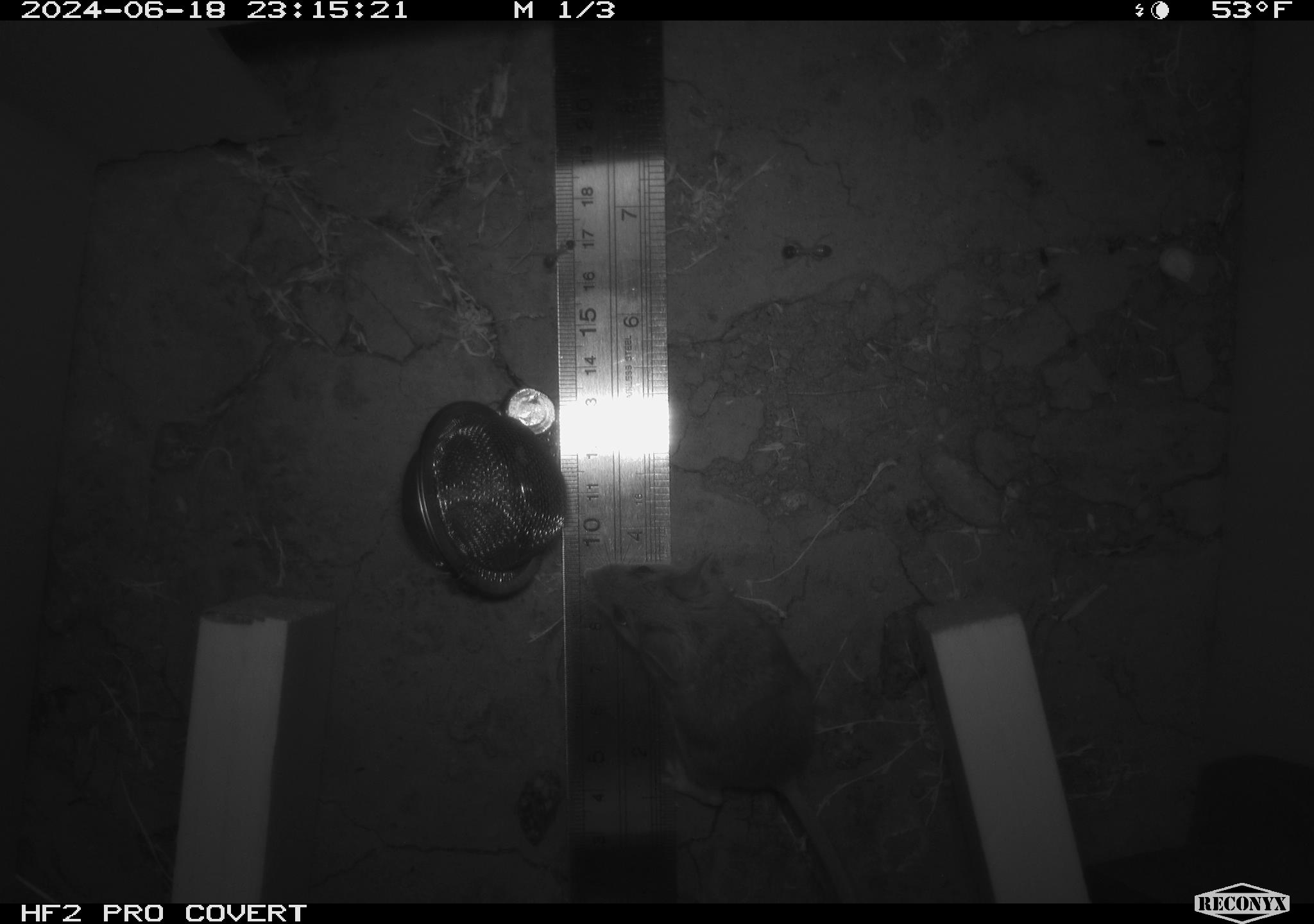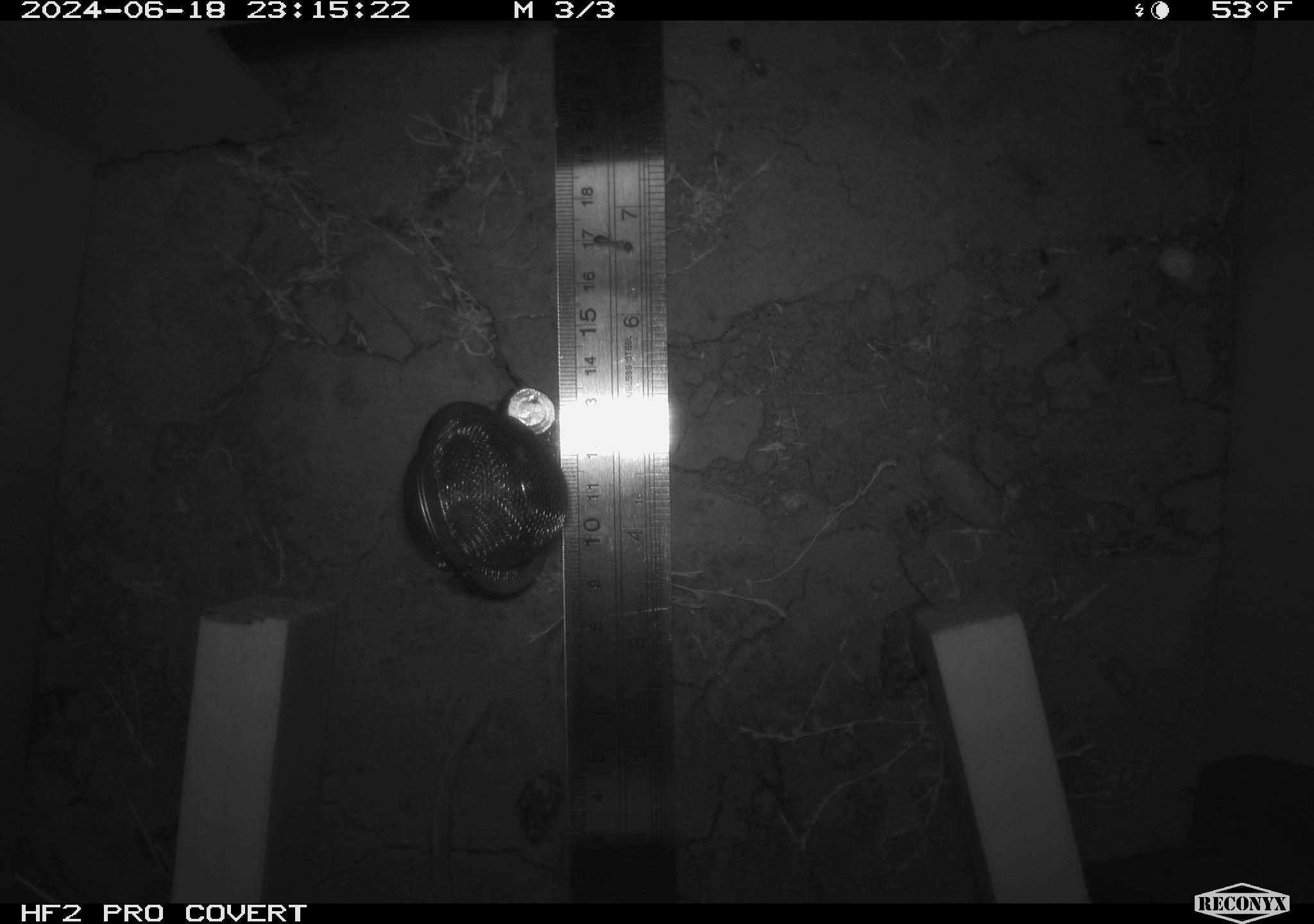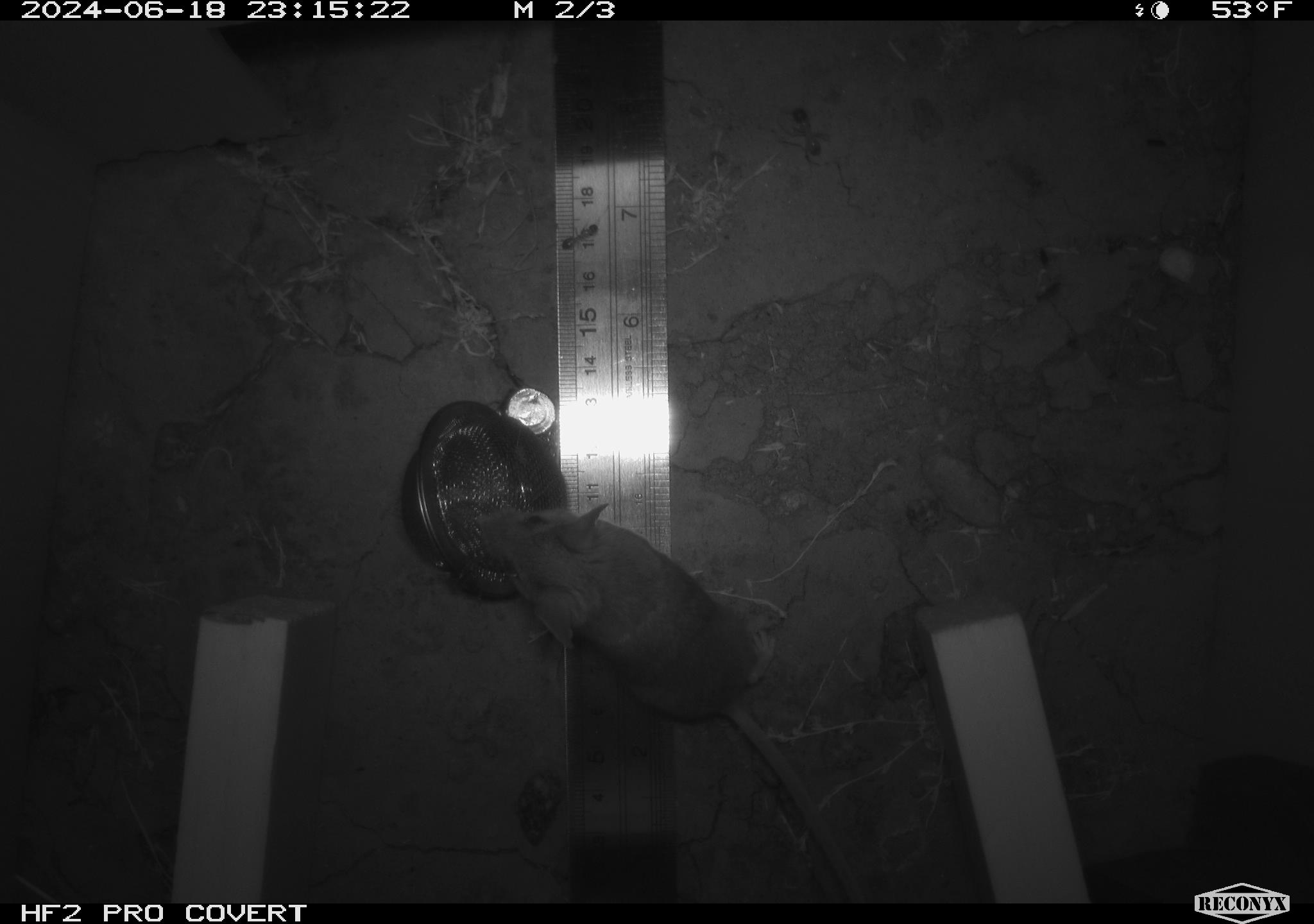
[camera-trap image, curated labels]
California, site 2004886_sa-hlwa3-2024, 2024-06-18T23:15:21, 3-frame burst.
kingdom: Animalia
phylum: Chordata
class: Mammalia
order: Rodentia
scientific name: Rodentia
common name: mouse species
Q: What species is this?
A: Mouse species (Rodentia).